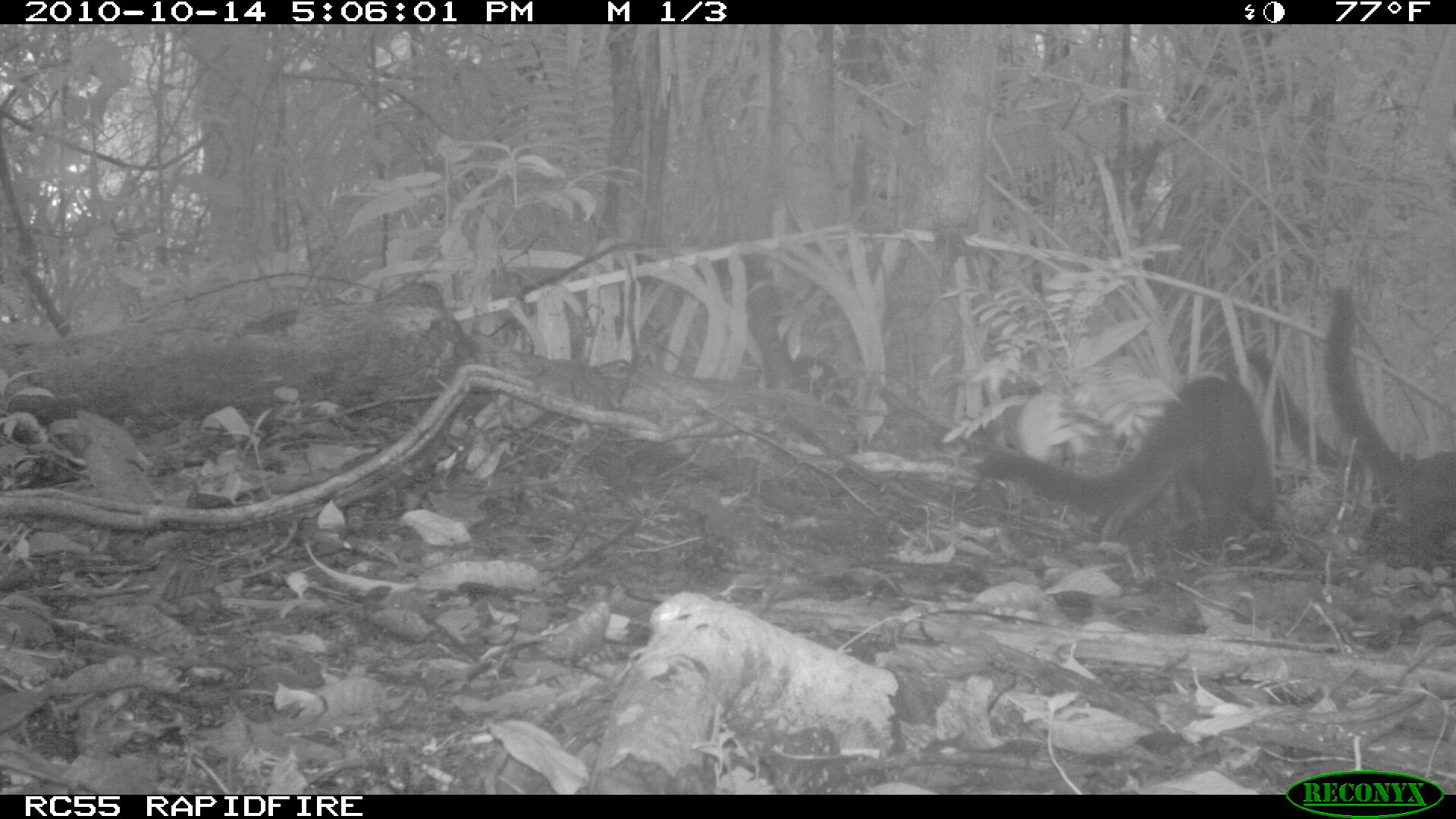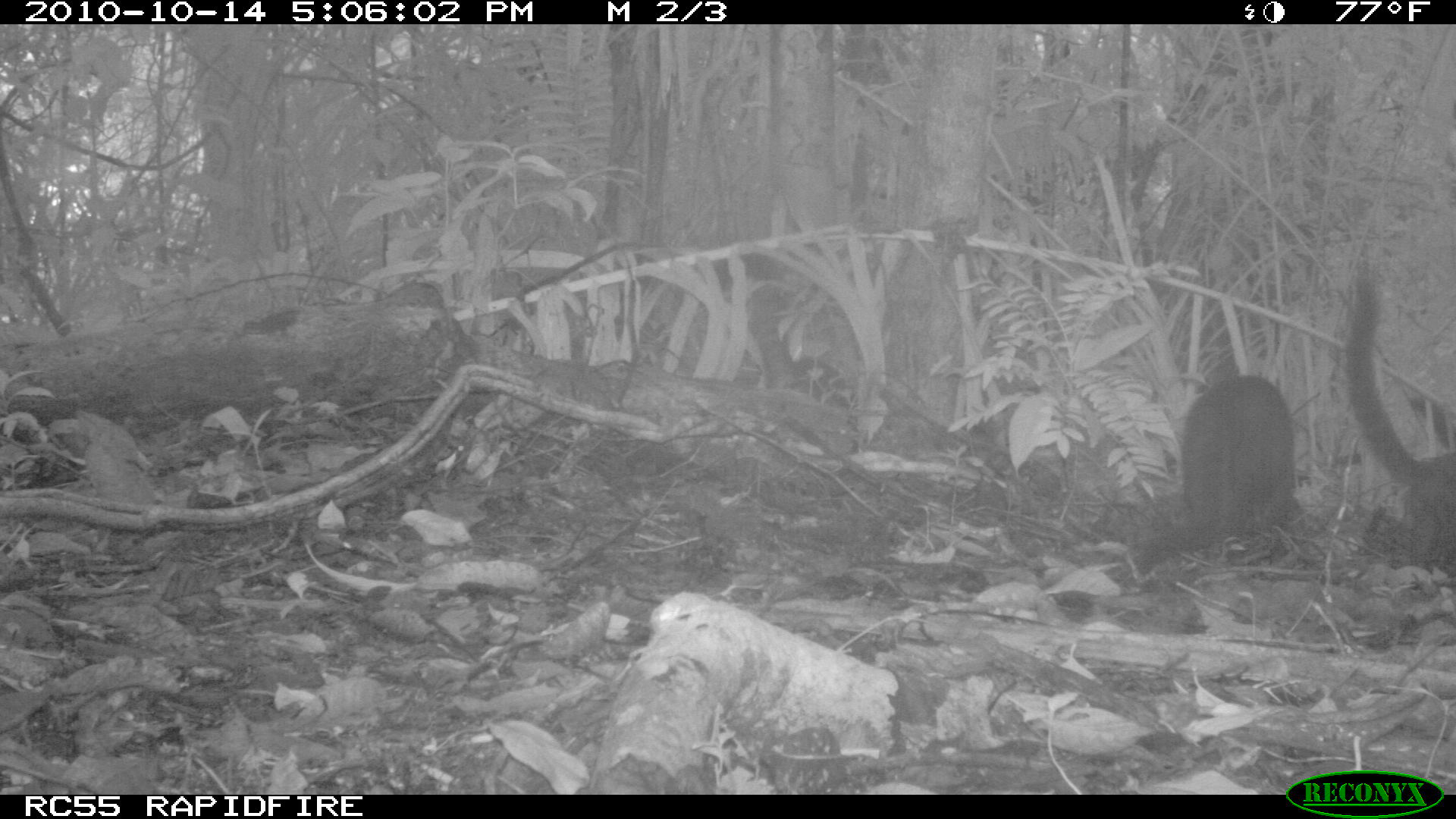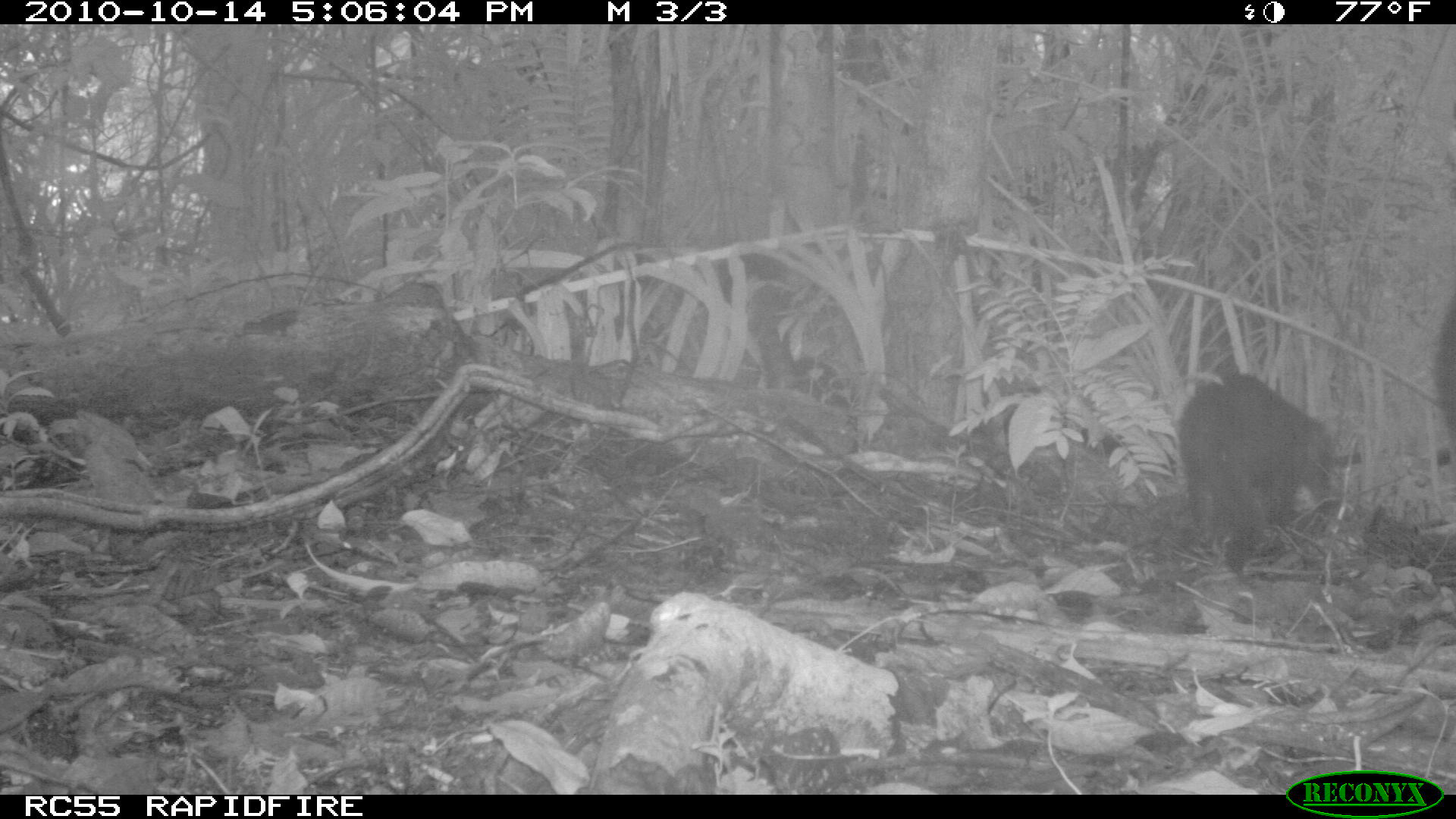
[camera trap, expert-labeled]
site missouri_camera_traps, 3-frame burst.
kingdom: Animalia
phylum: Chordata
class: Mammalia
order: Carnivora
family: Procyonidae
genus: Nasua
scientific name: Nasua narica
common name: white-nosed coati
White-nosed coati (Nasua narica). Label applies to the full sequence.